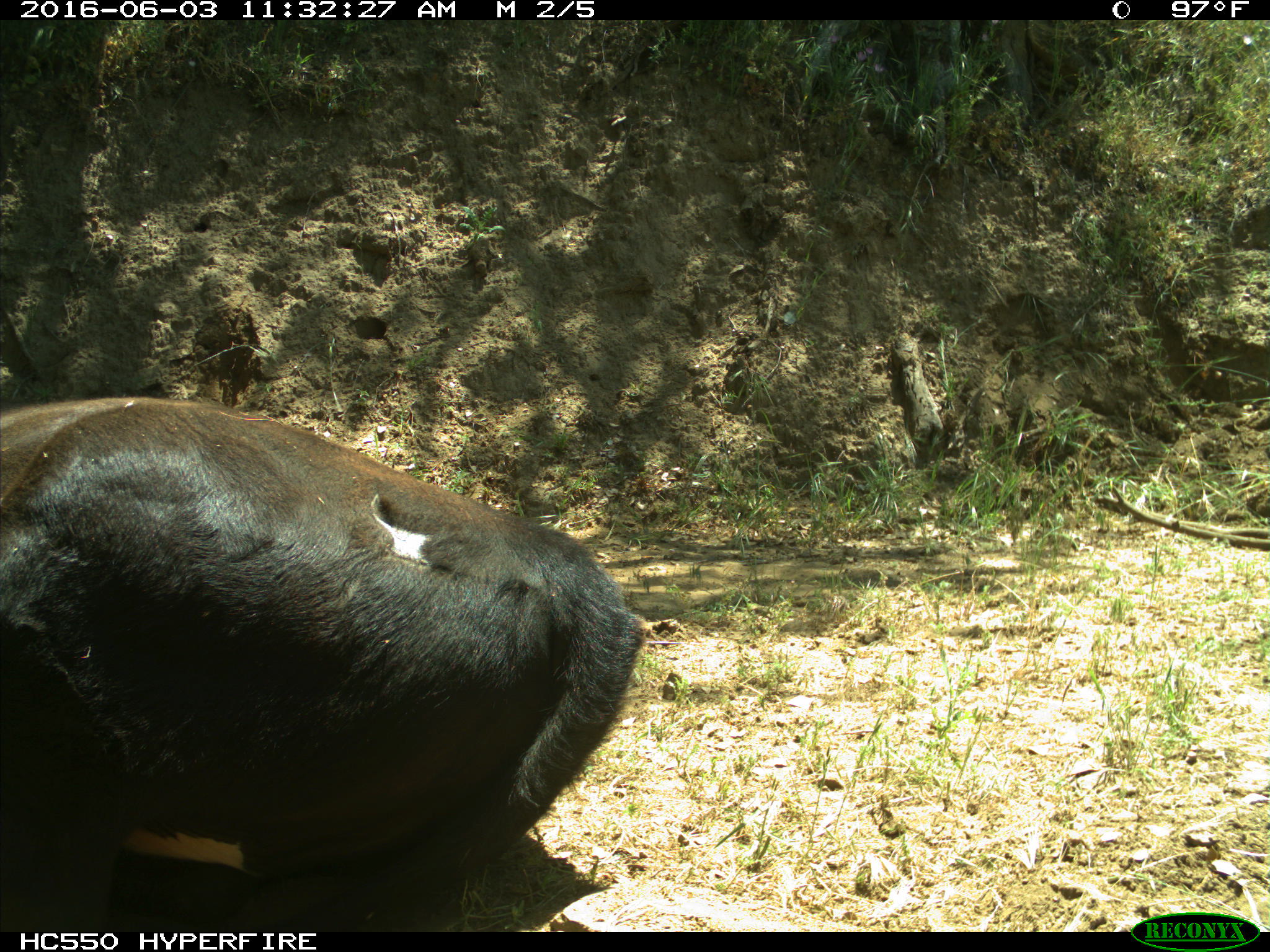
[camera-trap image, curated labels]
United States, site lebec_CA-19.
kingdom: Animalia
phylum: Chordata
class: Mammalia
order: Artiodactyla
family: Bovidae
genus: Bos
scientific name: Bos taurus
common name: domestic cow